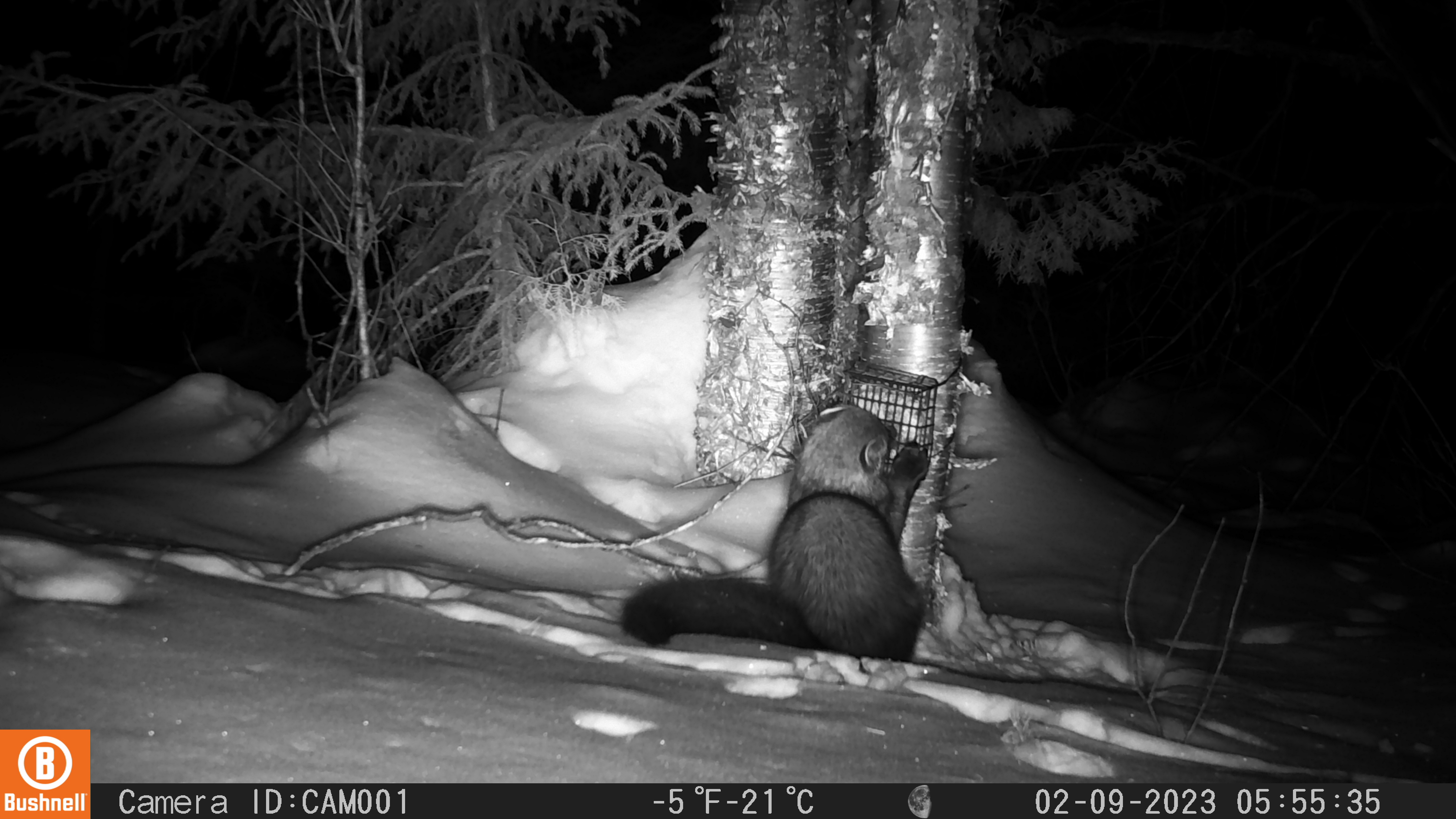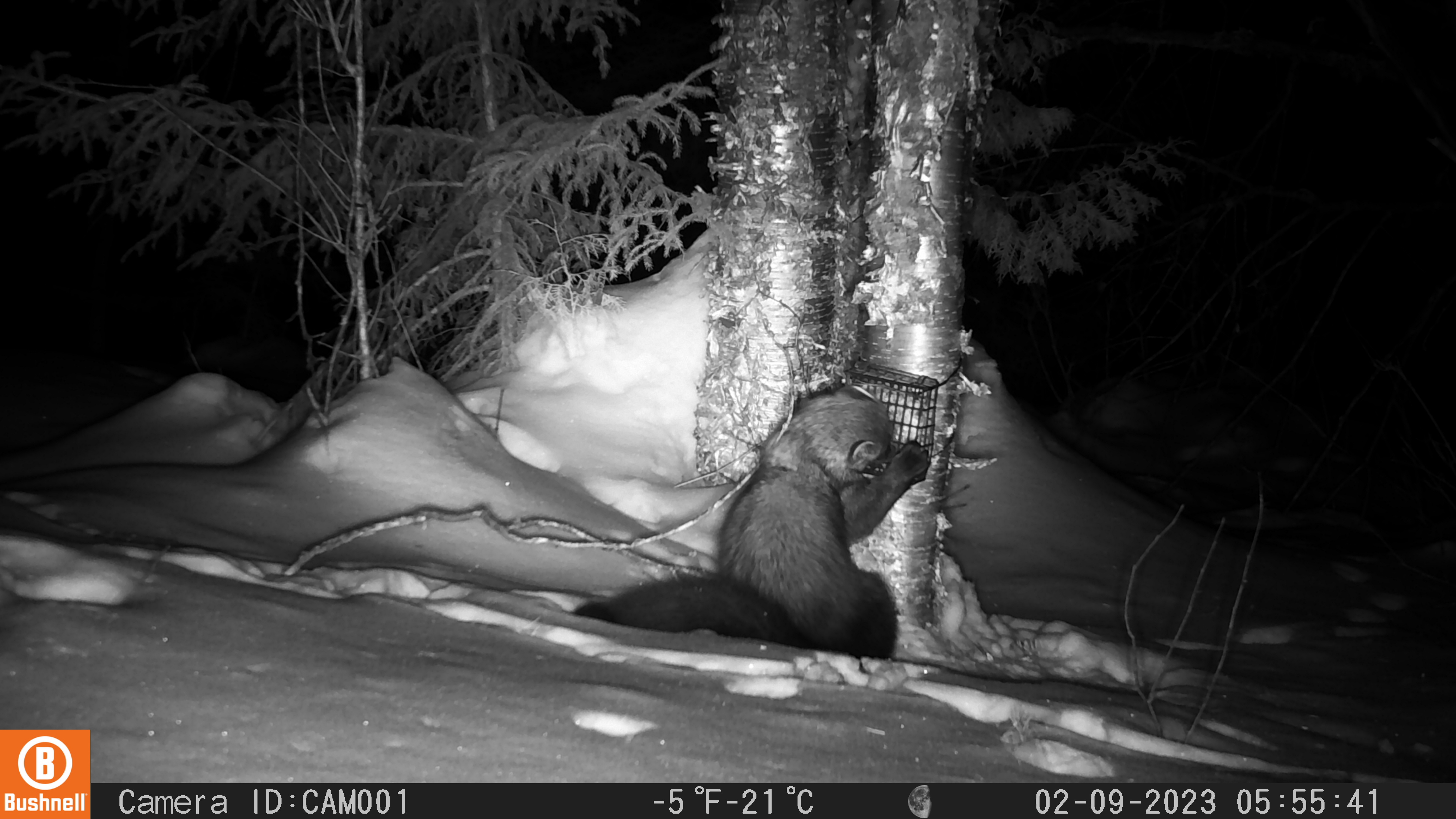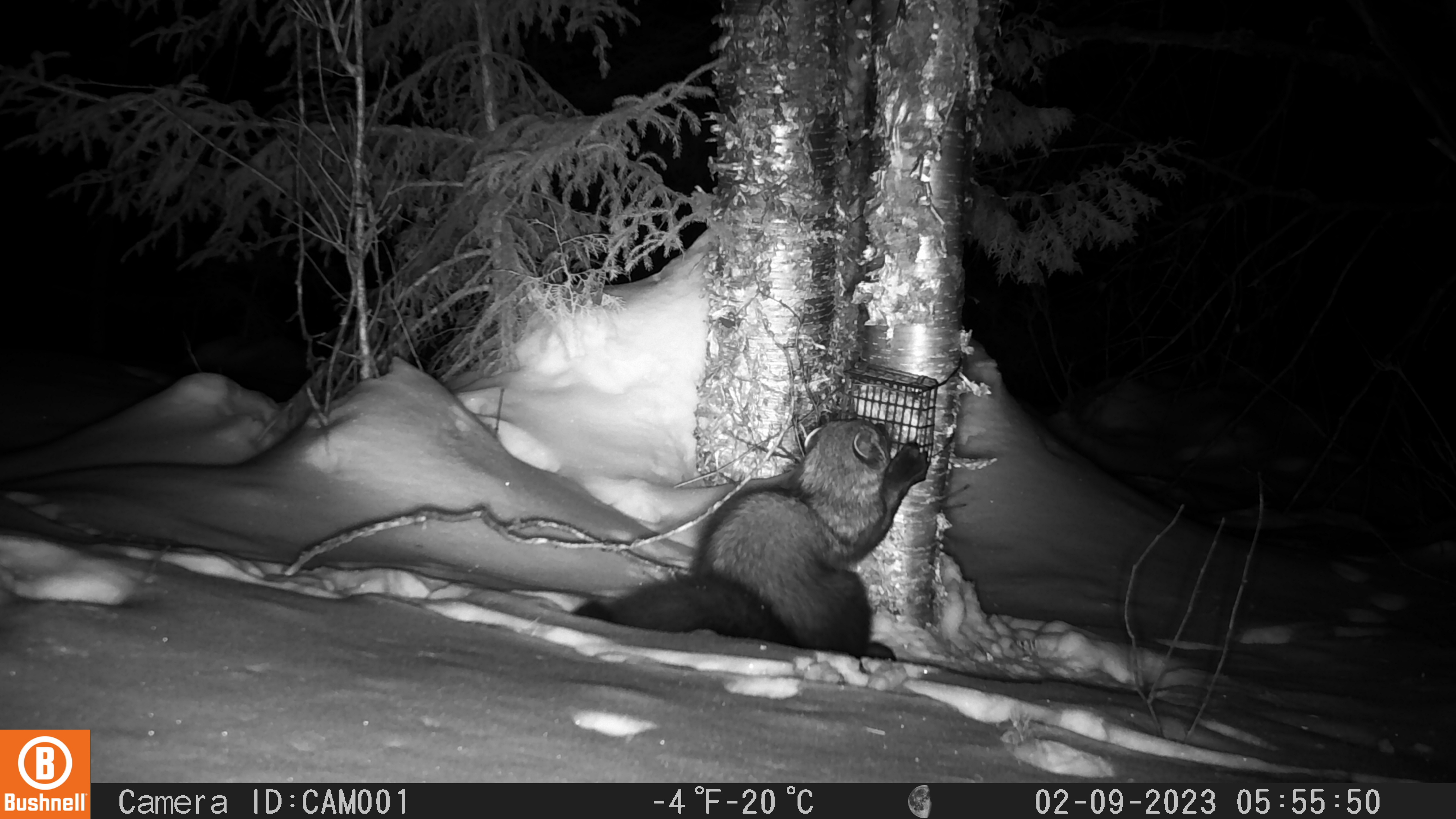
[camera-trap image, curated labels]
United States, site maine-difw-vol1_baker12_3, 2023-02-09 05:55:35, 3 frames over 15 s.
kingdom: Animalia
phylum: Chordata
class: Mammalia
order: Carnivora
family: Mustelidae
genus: Pekania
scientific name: Pekania pennanti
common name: fisher